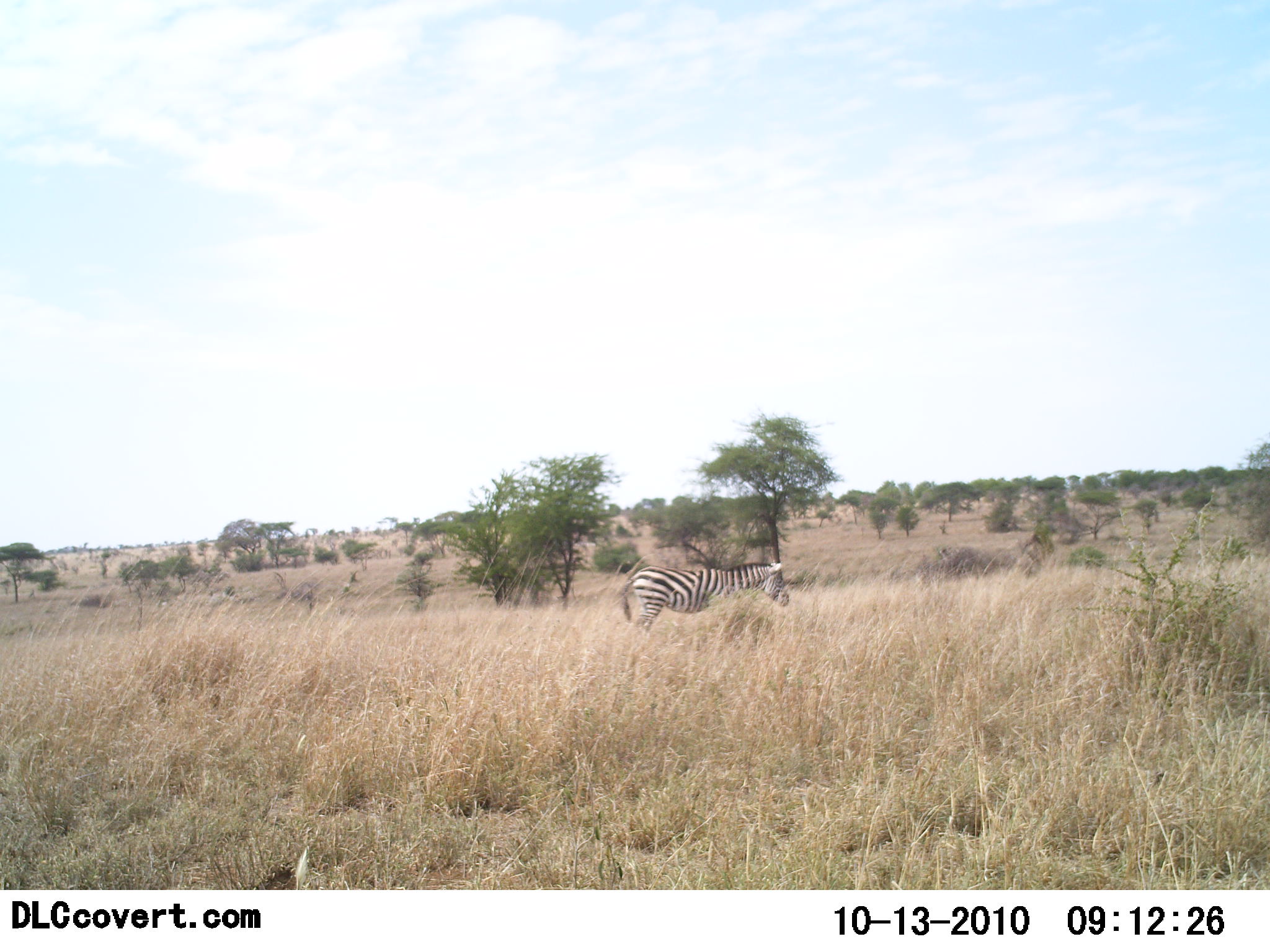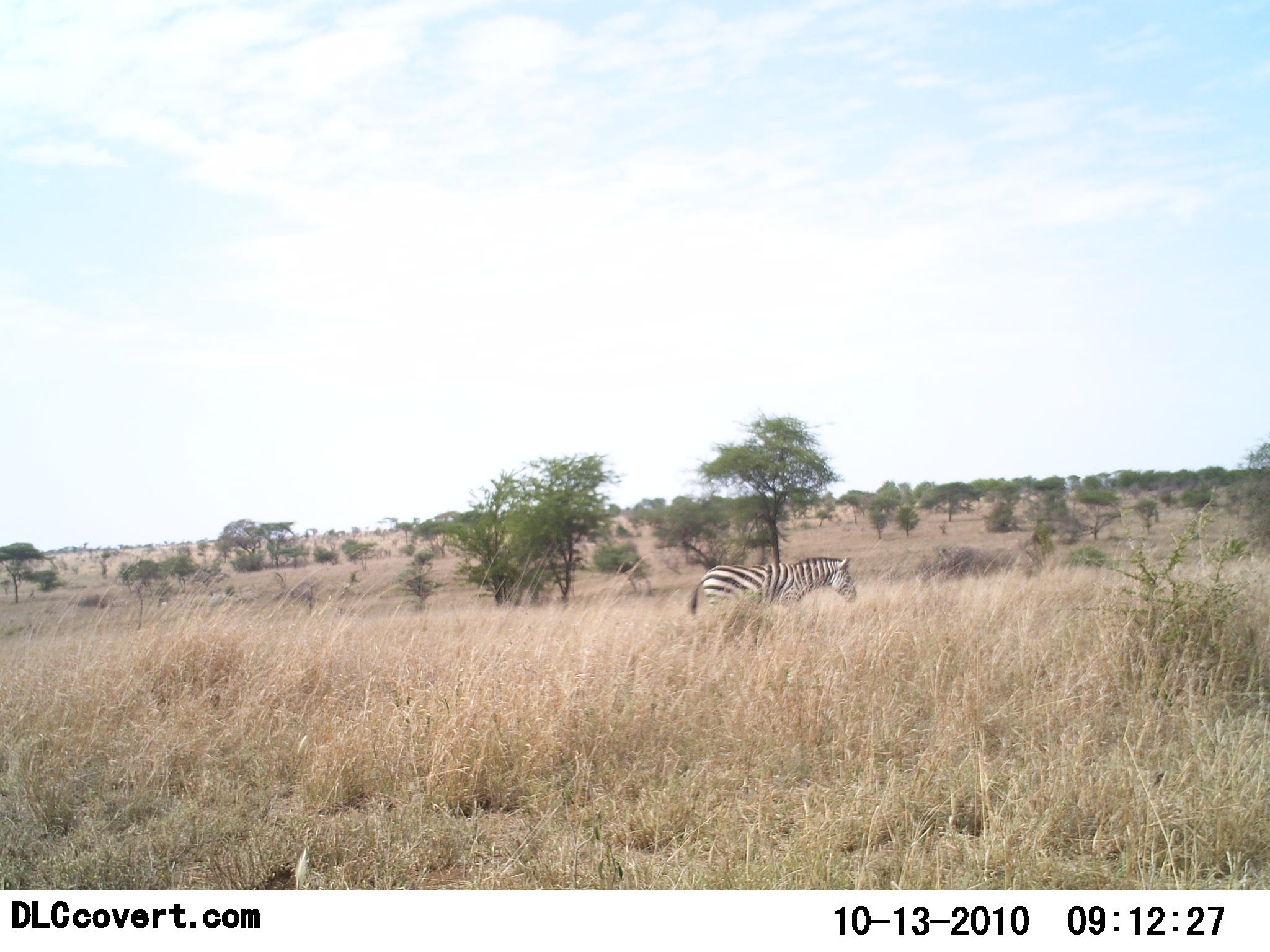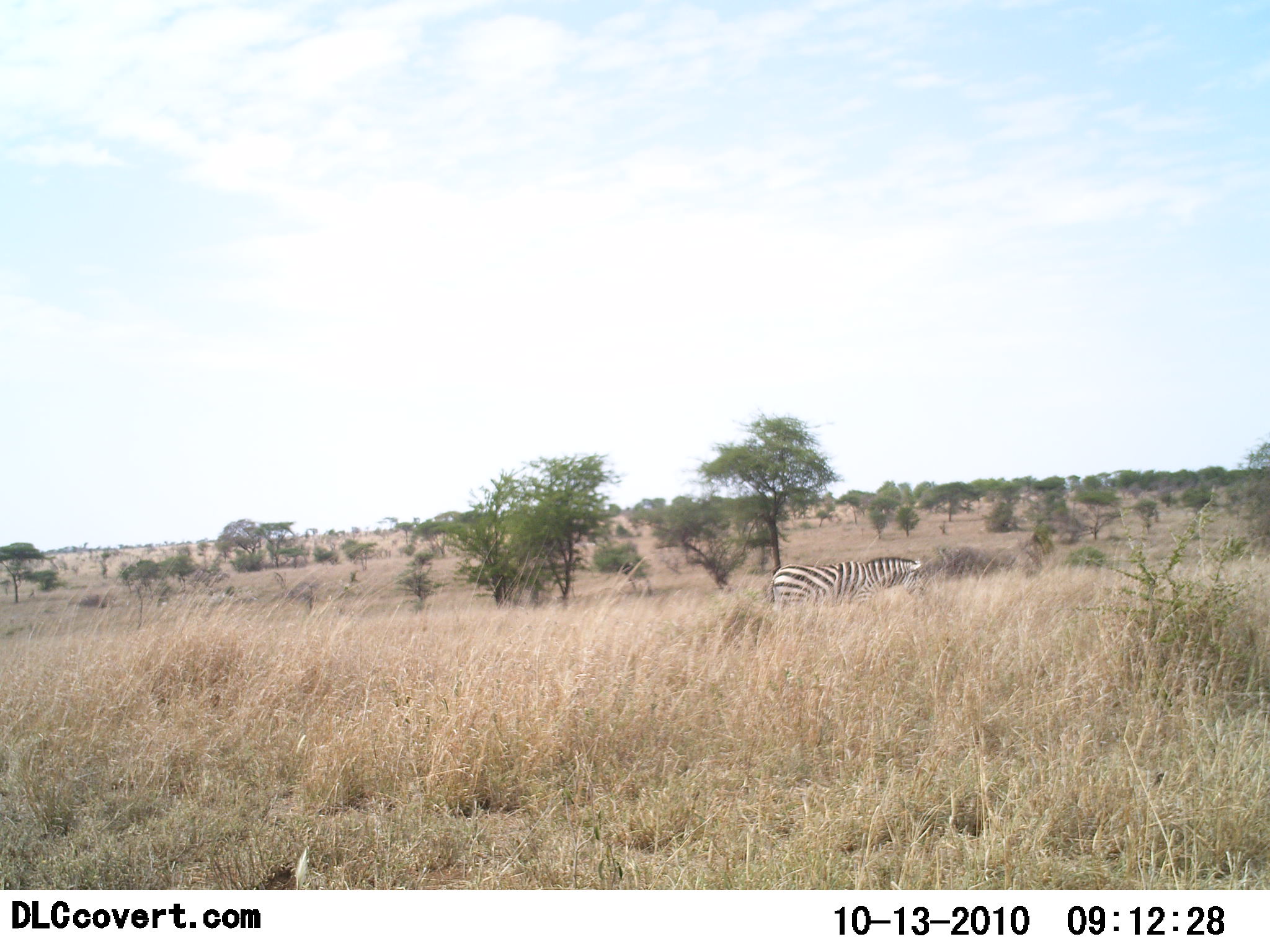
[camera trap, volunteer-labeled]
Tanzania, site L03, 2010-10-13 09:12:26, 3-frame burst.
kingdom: Animalia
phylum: Chordata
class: Mammalia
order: Perissodactyla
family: Equidae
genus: Equus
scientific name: Equus quagga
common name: plains zebra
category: zebra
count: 1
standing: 12%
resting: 0%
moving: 88%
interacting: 0%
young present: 0%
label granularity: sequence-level